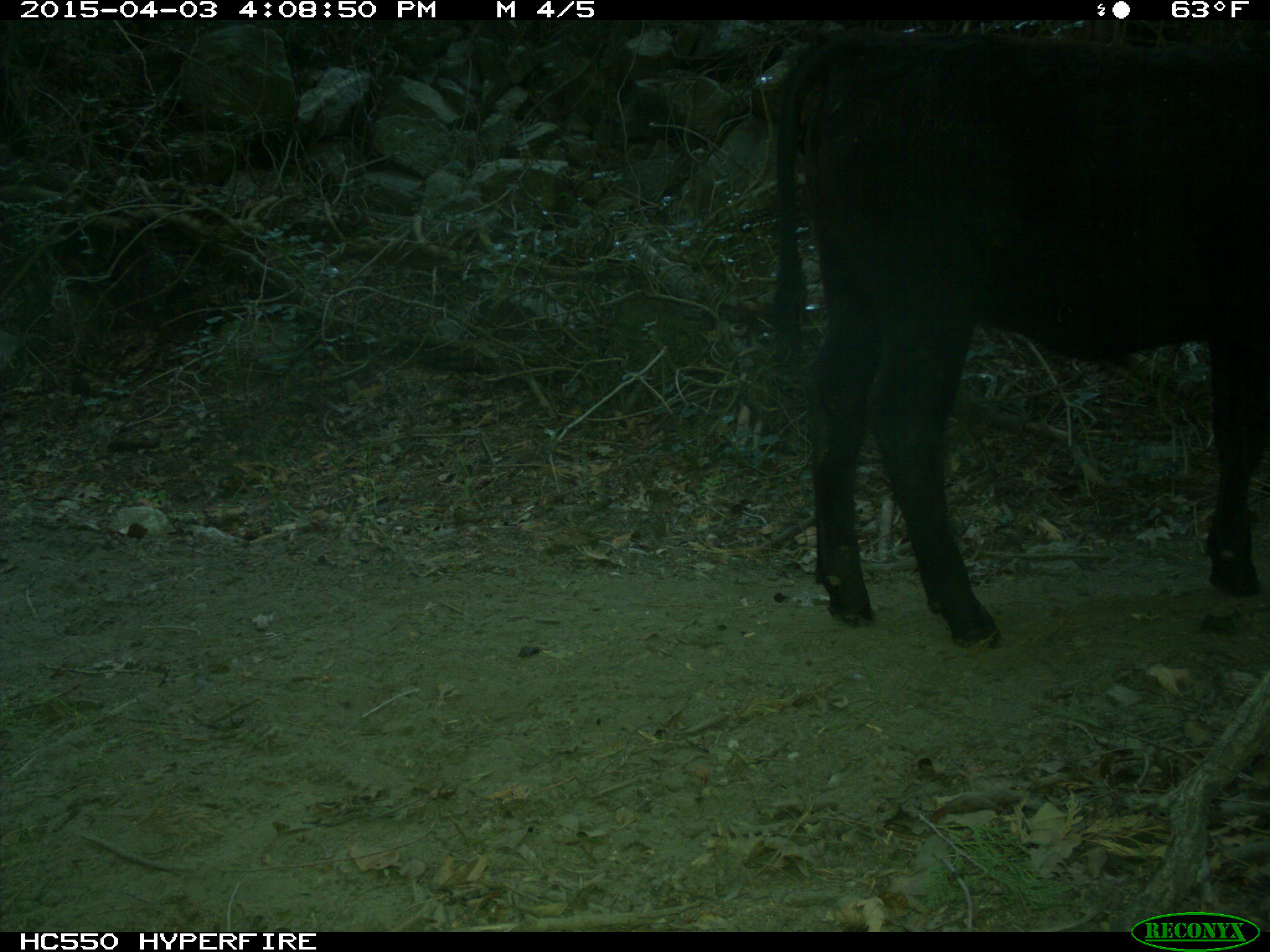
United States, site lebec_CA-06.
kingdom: Animalia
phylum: Chordata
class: Mammalia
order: Artiodactyla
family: Bovidae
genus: Bos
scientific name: Bos taurus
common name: domestic cow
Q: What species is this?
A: Bos taurus (domestic cow).